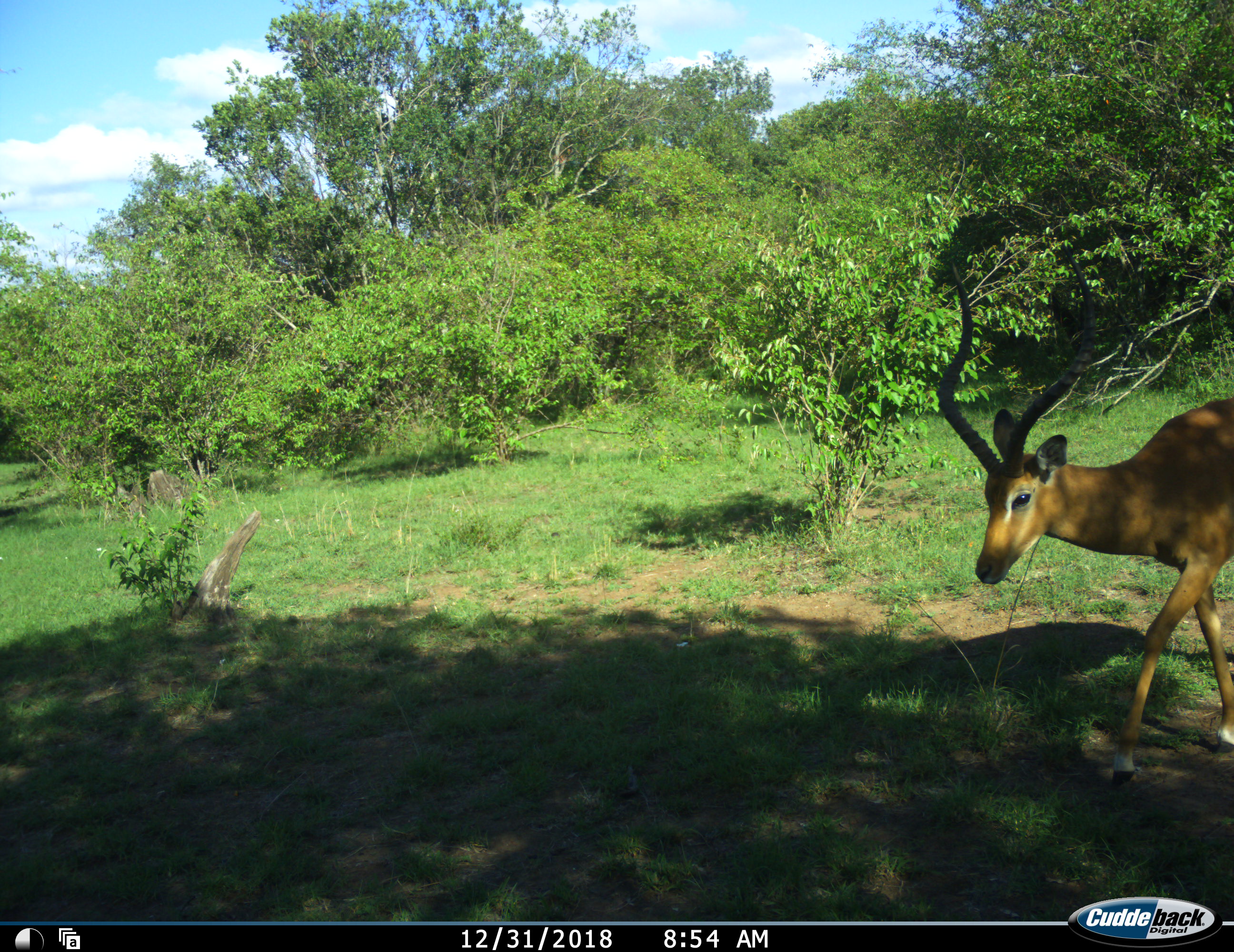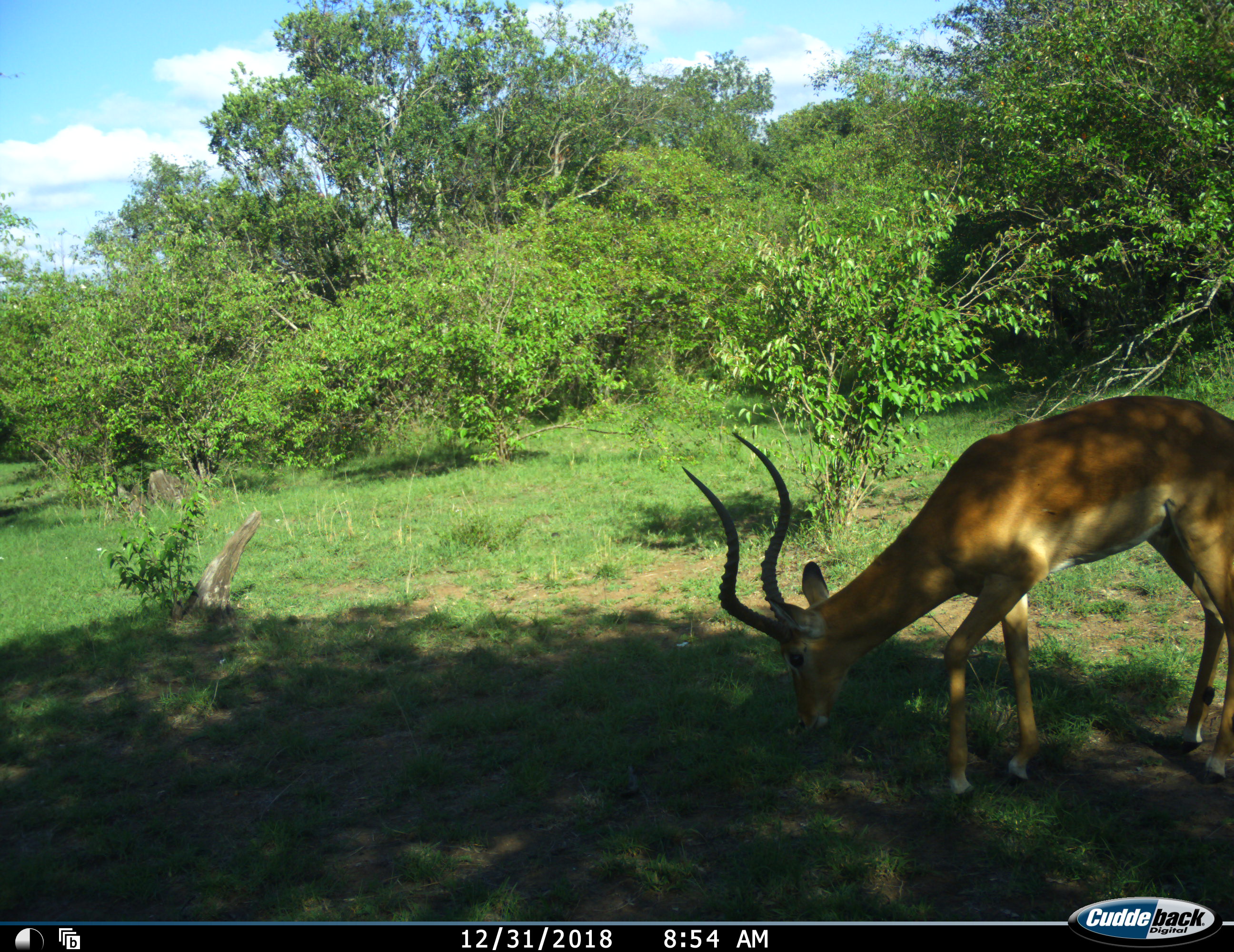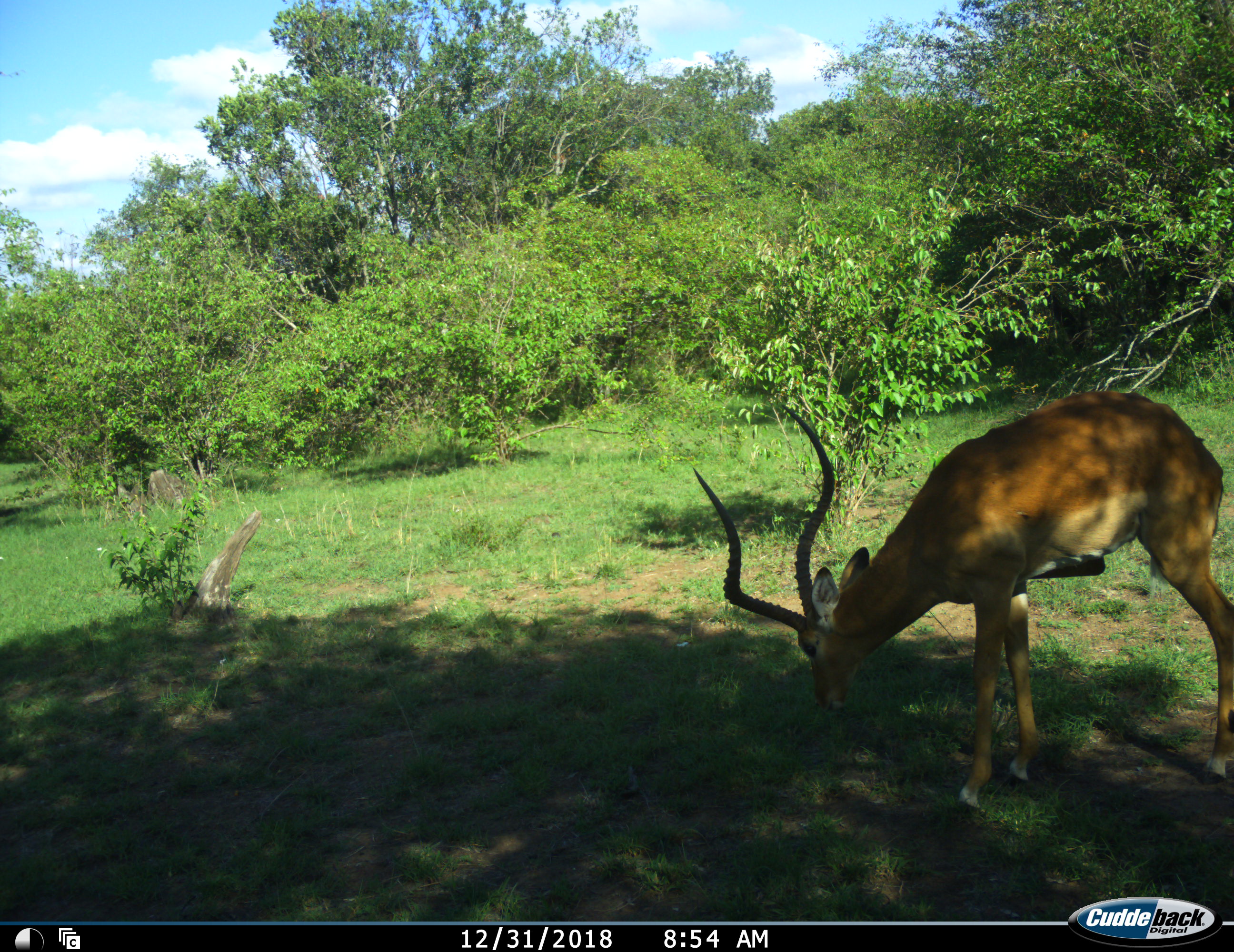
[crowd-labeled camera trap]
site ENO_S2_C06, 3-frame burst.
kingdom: Animalia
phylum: Chordata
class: Mammalia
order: Artiodactyla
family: Bovidae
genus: Aepyceros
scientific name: Aepyceros melampus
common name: impala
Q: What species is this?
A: Impala (Aepyceros melampus).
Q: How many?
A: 1.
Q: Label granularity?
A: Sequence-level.